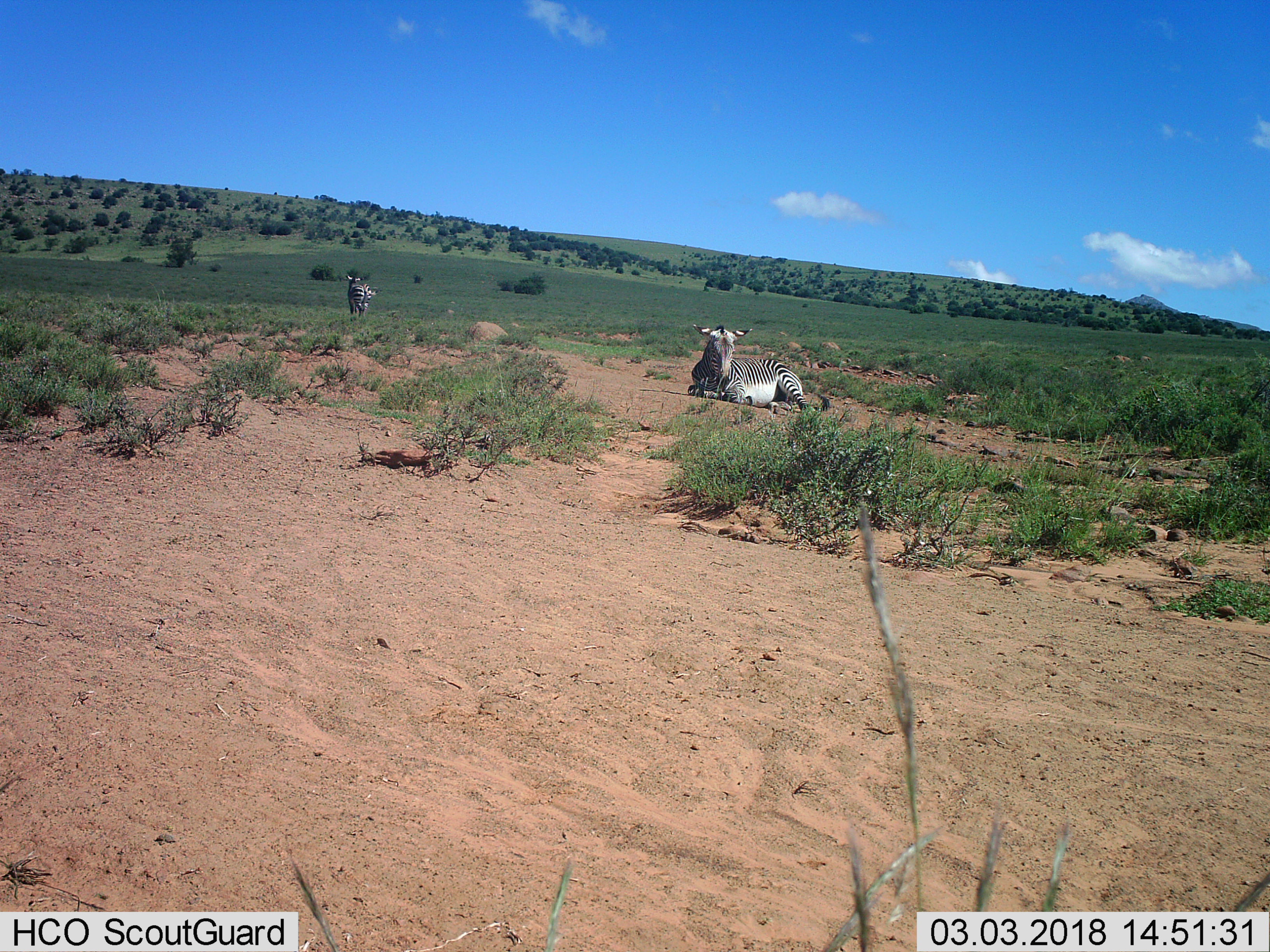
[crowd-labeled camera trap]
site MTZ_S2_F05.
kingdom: Animalia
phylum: Chordata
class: Mammalia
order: Perissodactyla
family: Equidae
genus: Equus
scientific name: Equus zebra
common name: mountain zebra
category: zebramountain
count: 2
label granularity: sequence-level